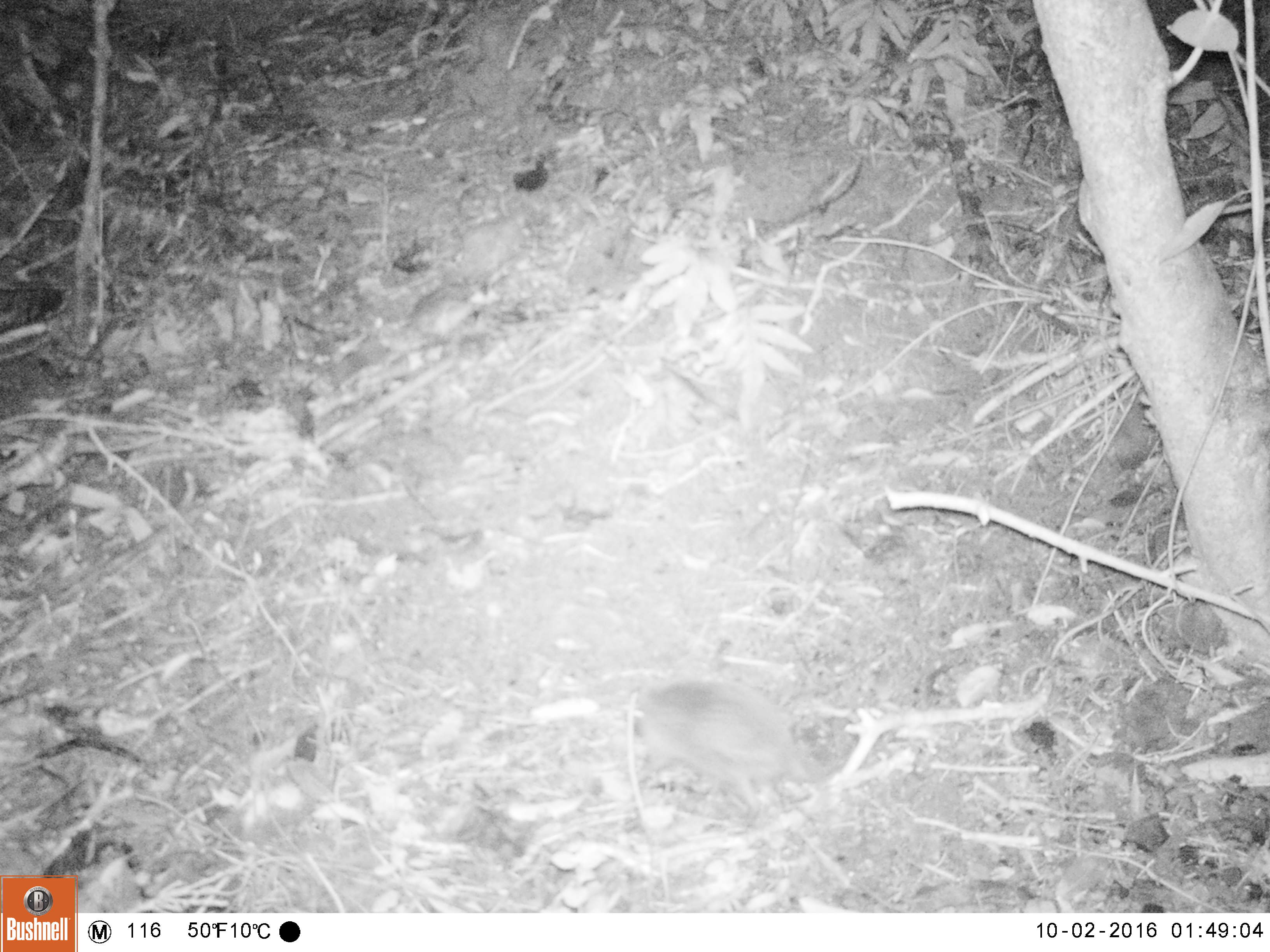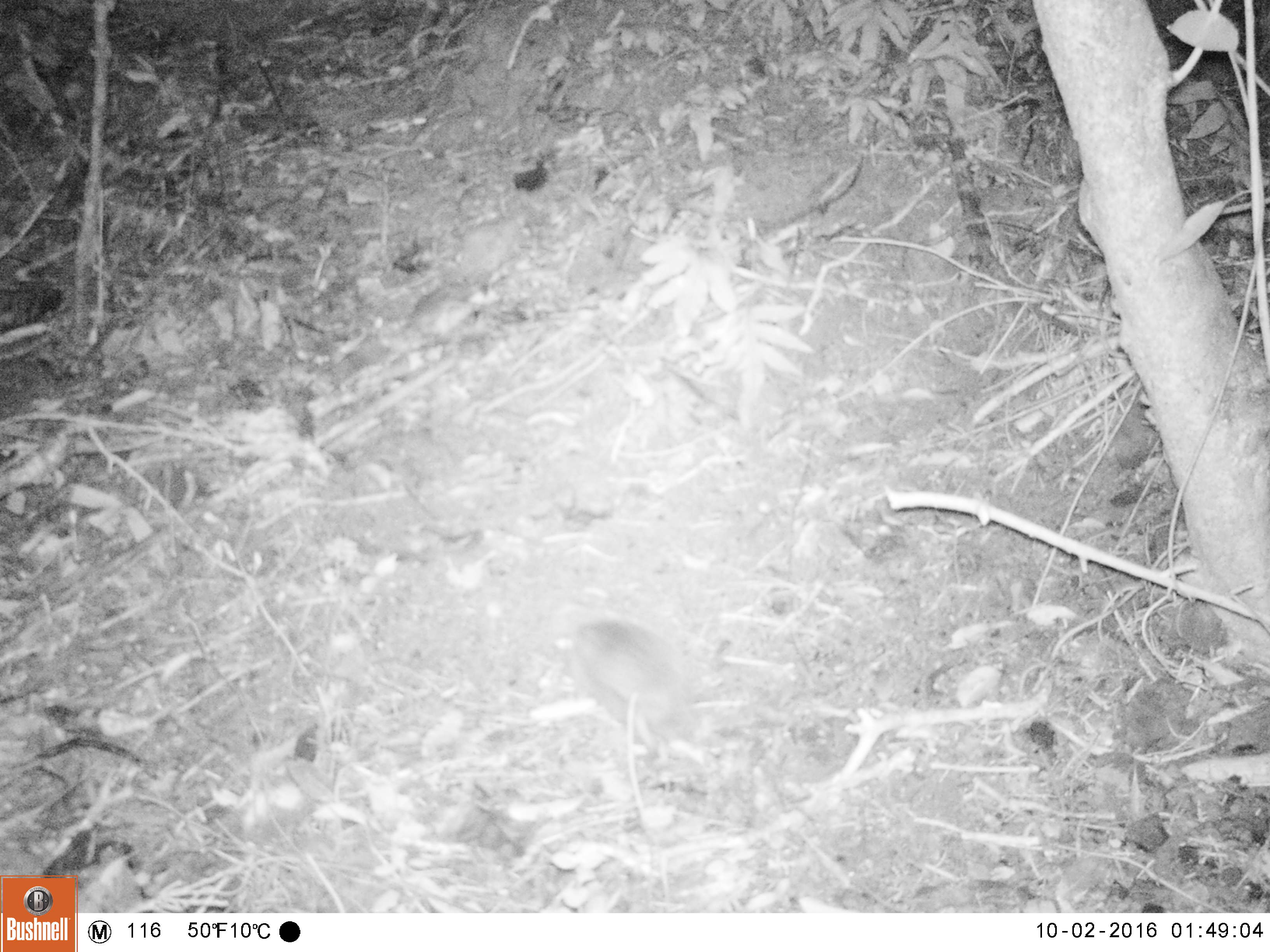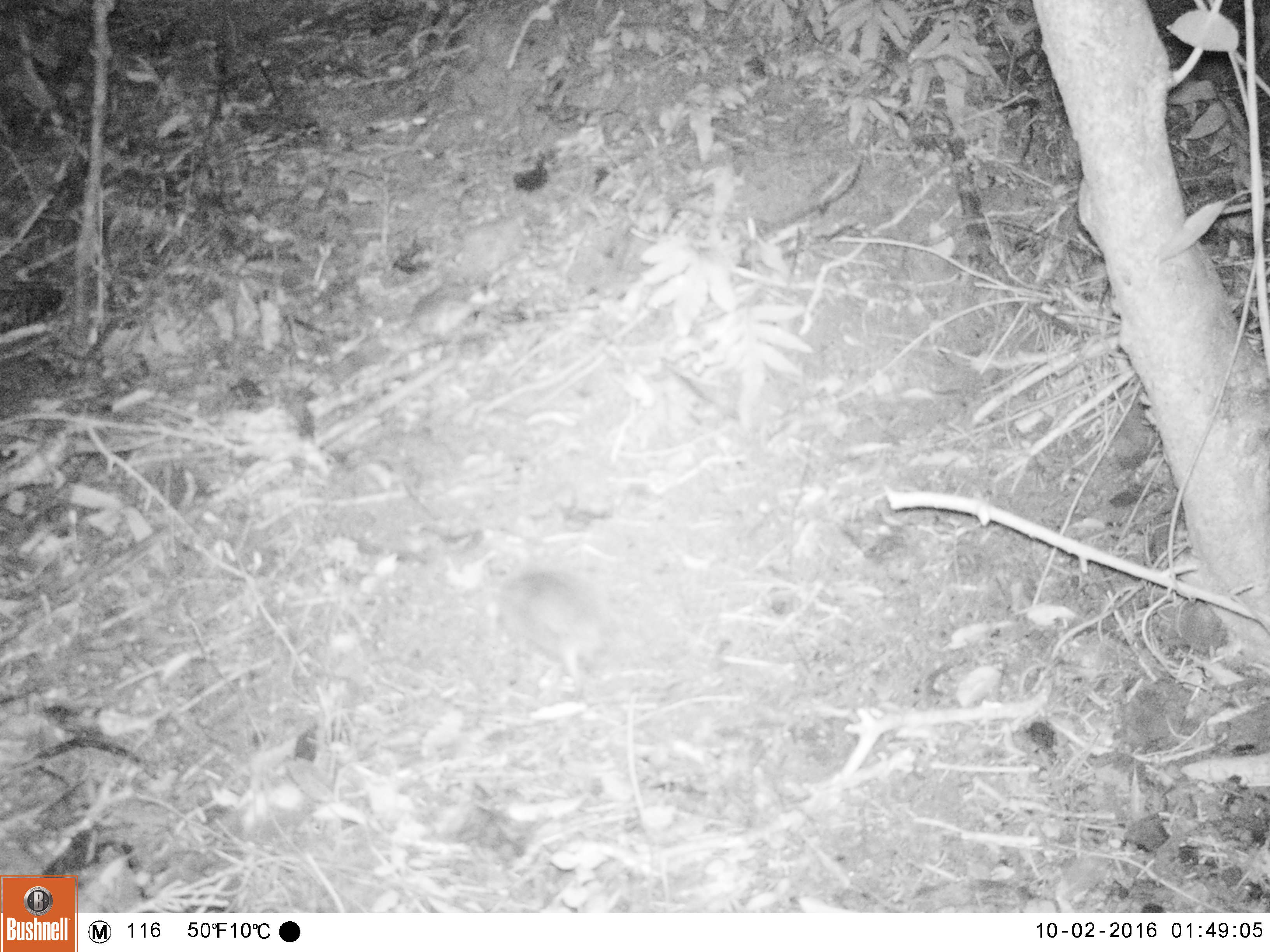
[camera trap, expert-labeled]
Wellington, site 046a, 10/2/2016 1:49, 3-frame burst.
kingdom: Animalia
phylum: Chordata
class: Mammalia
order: Eulipotyphla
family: Erinaceidae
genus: Erinaceus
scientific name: Erinaceus europaeus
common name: hedgehog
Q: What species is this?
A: Hedgehog (Erinaceus europaeus).